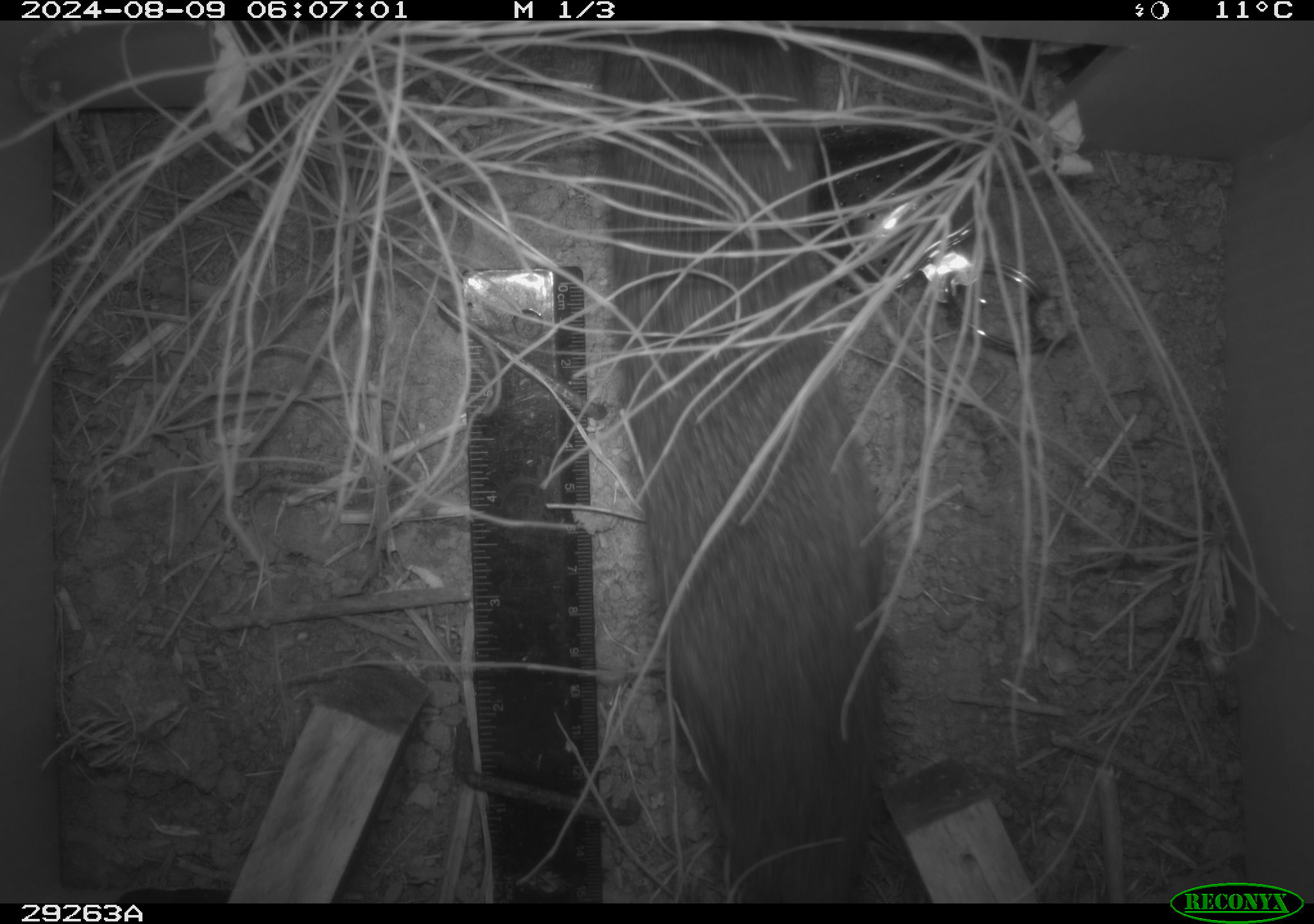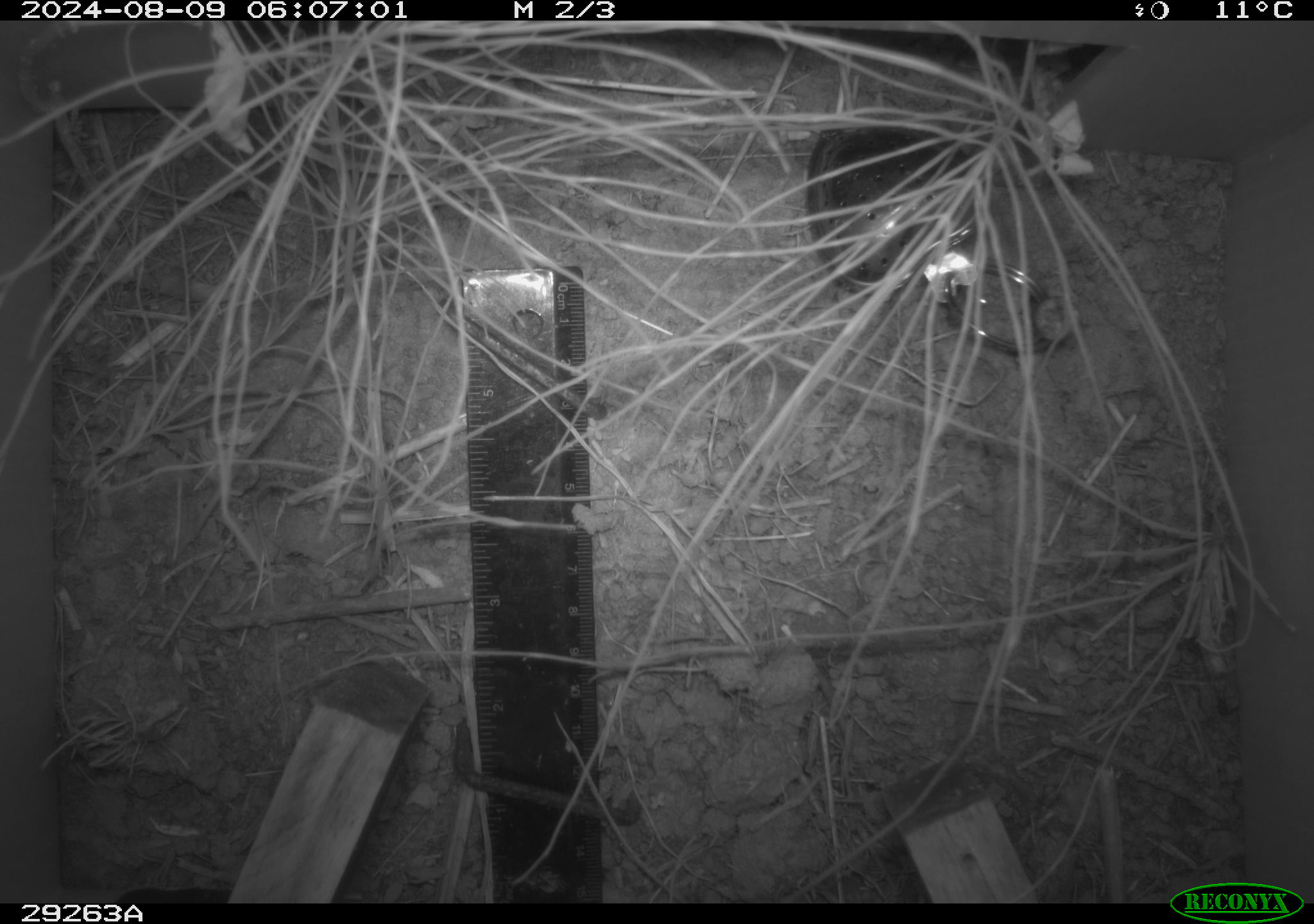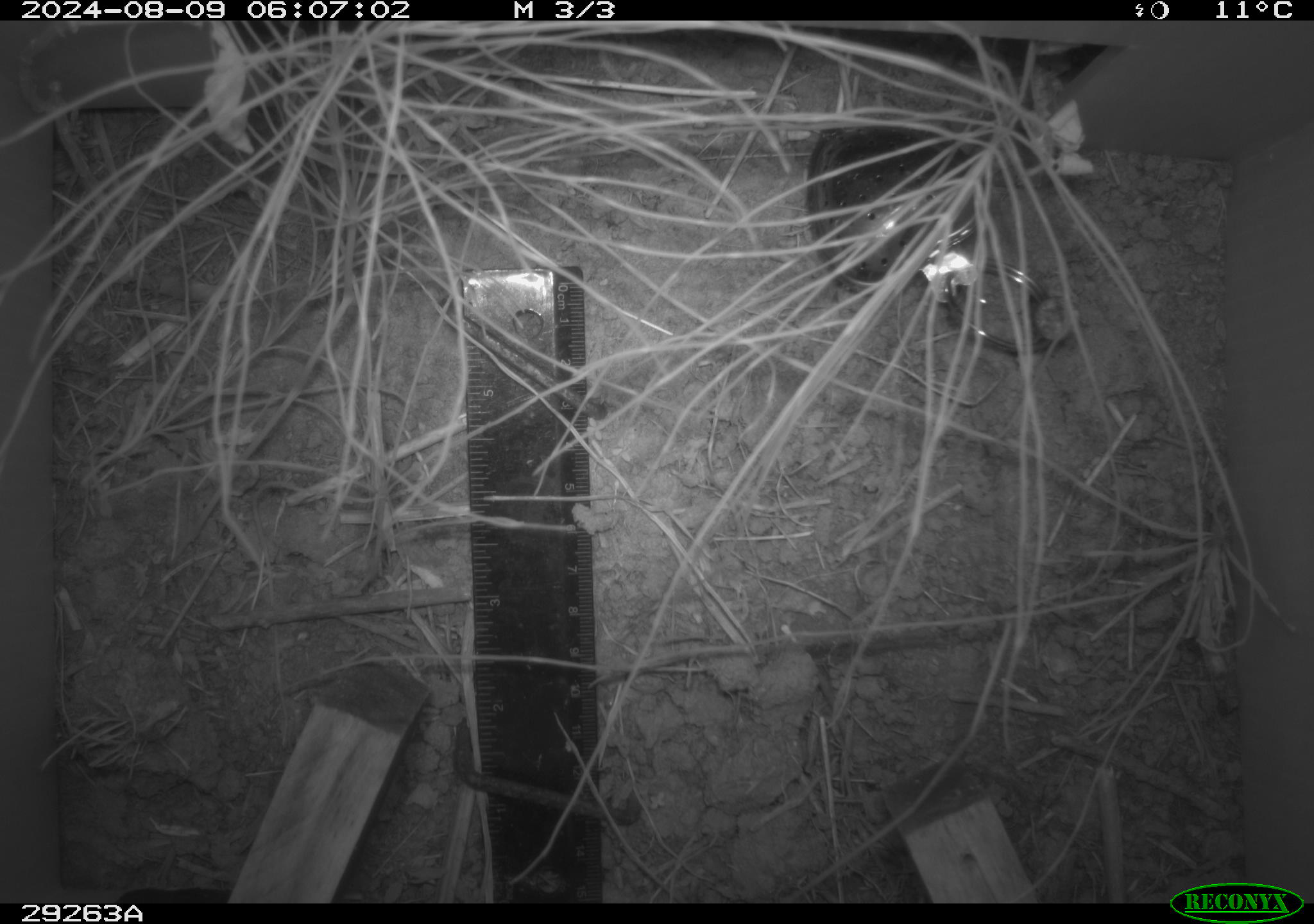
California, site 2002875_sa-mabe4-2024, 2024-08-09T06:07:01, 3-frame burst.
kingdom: Animalia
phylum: Chordata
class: Mammalia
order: Rodentia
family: Cricetidae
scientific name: Arvicolinae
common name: voles, lemmings, and muskrats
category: arvicolinae subfamily